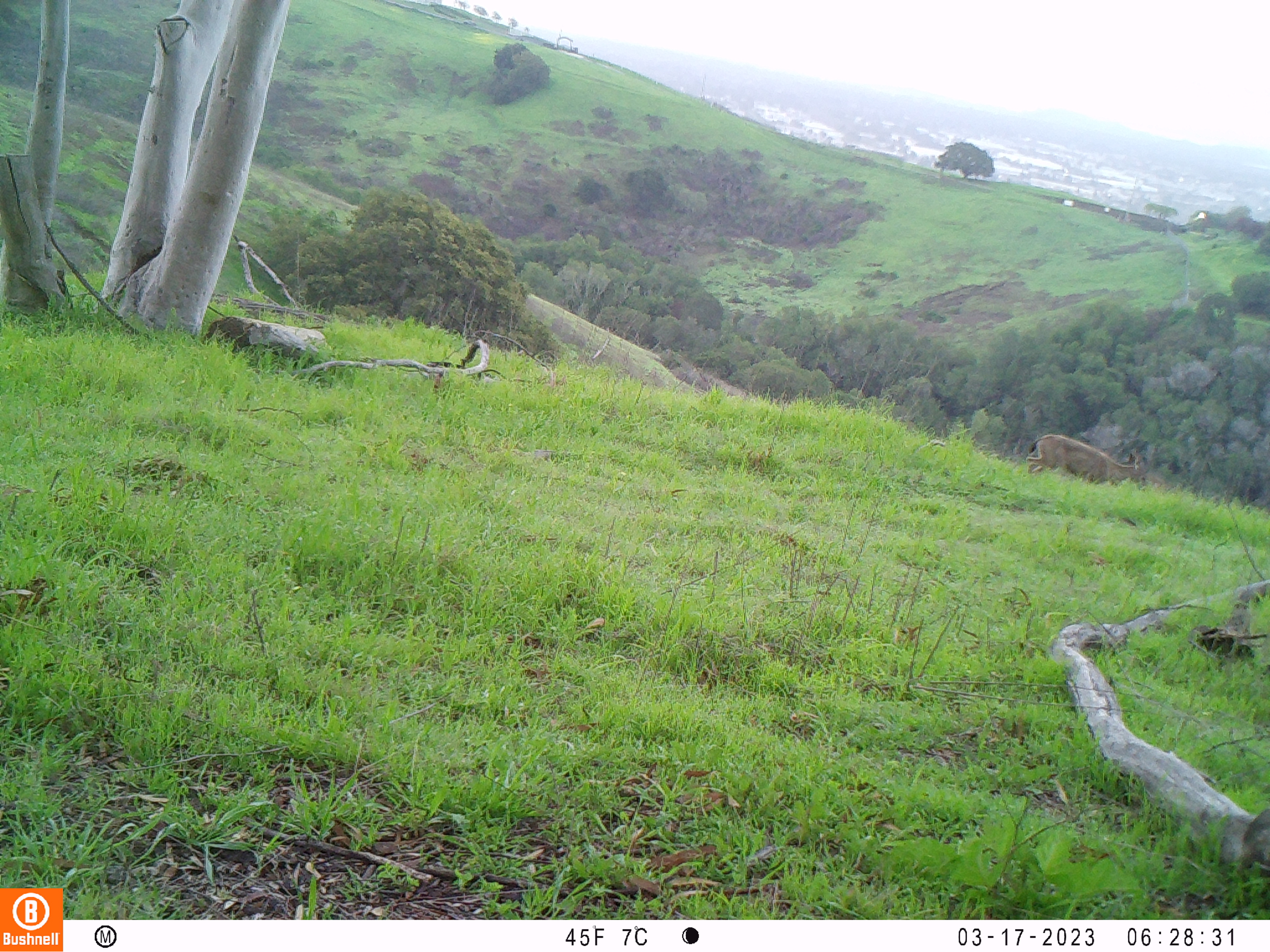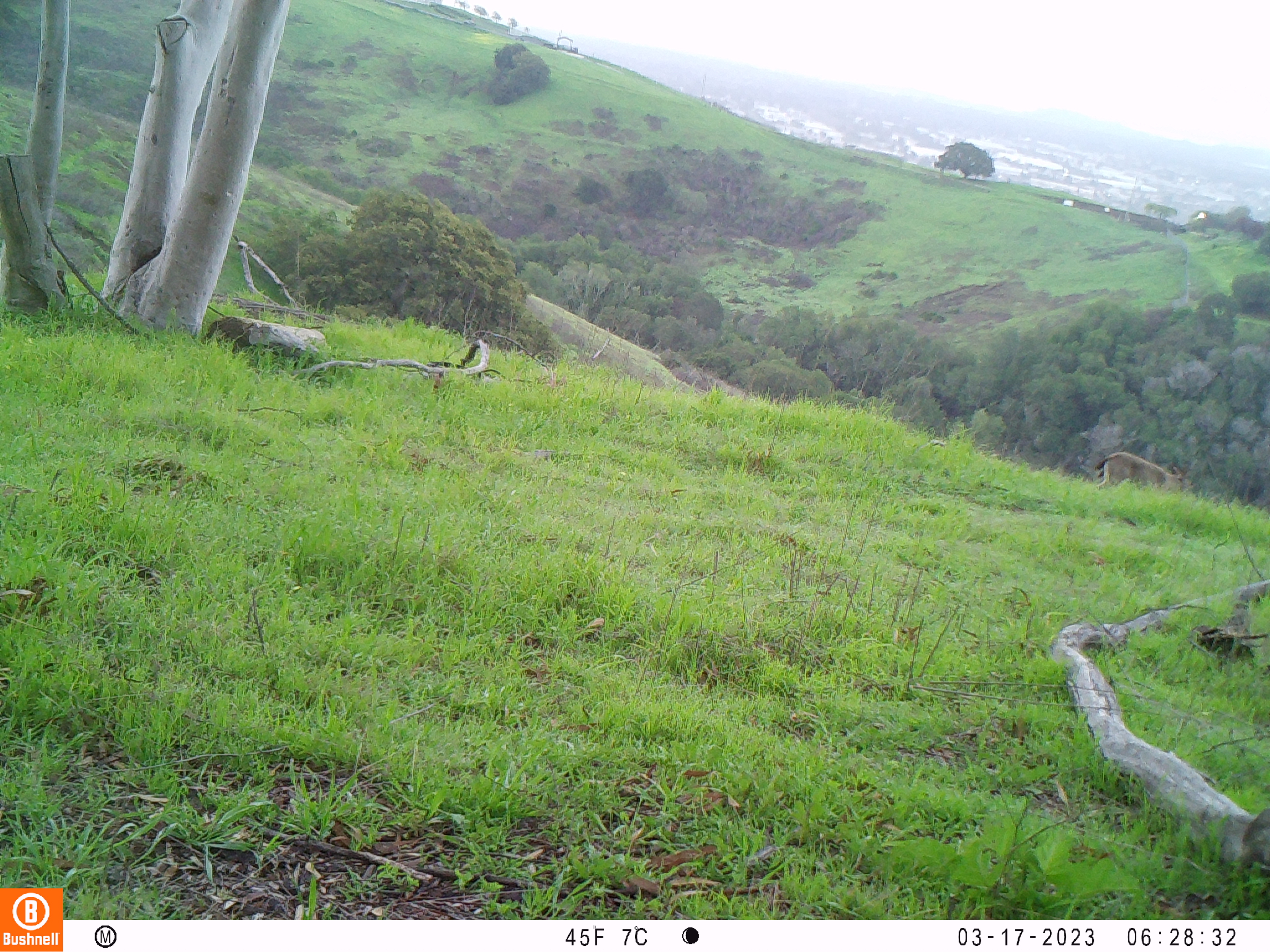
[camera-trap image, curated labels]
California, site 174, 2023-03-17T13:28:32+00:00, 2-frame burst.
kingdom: Animalia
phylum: Chordata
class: Mammalia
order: Artiodactyla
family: Cervidae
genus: Odocoileus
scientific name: Odocoileus hemionus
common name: mule deer